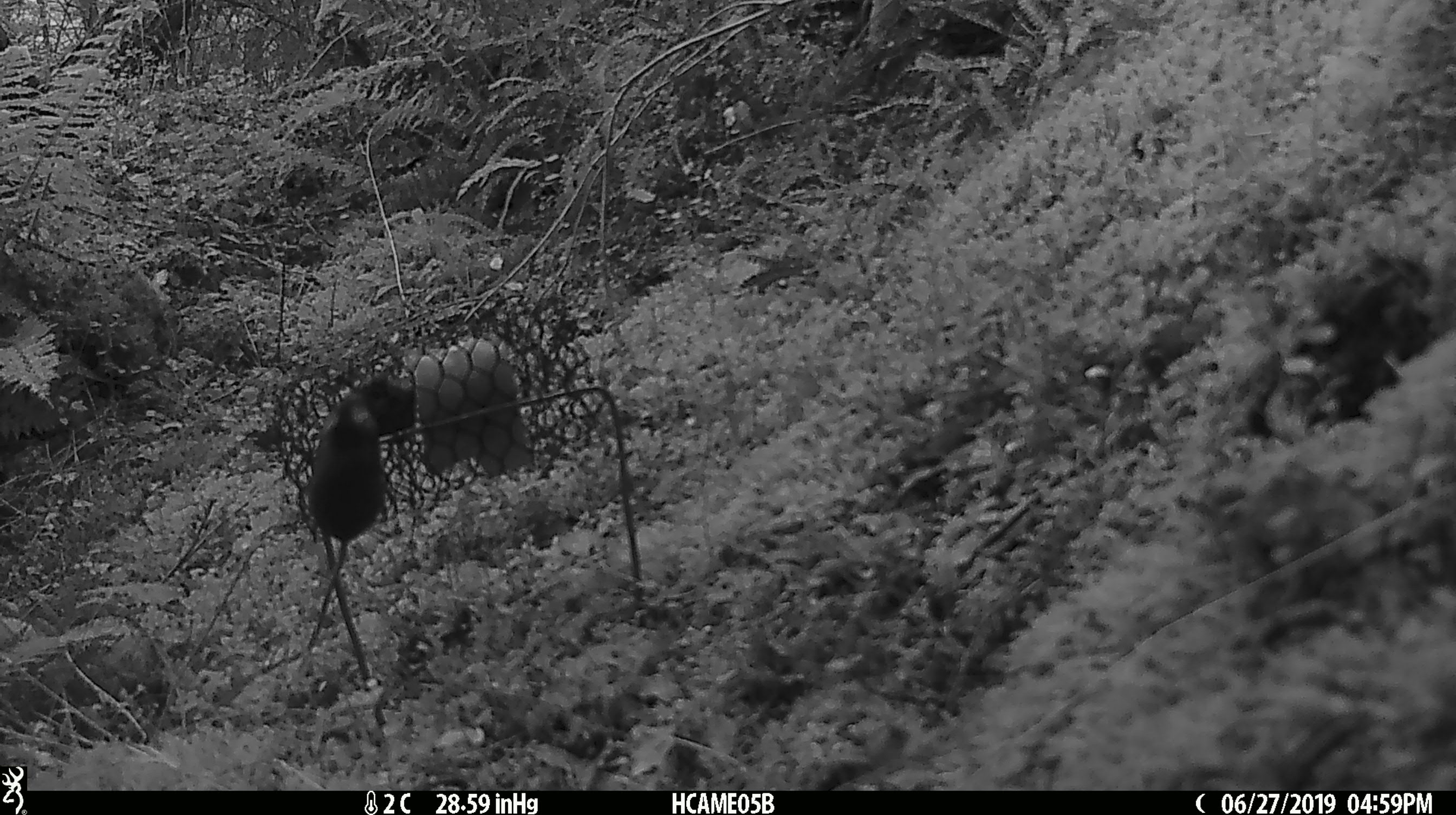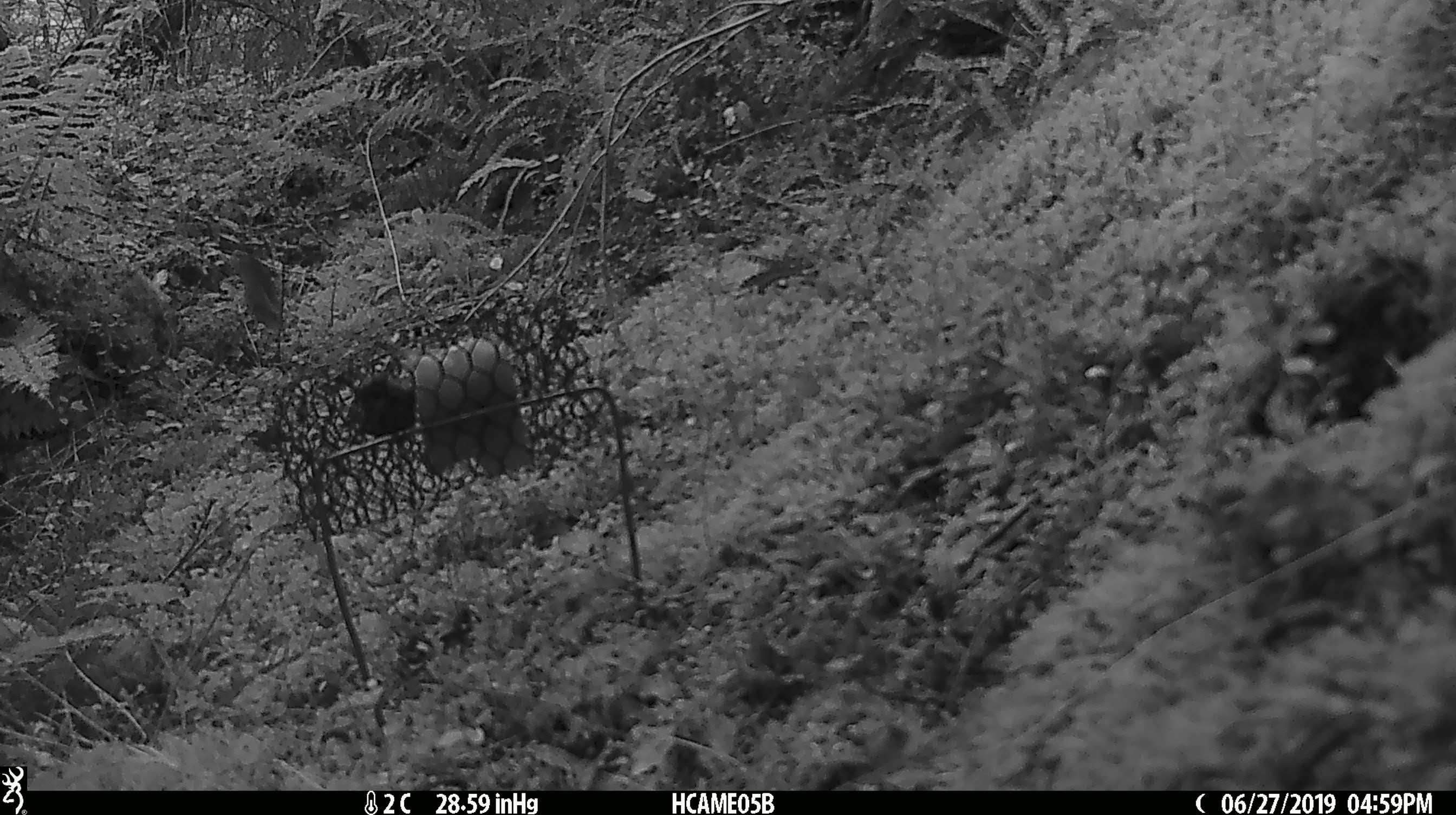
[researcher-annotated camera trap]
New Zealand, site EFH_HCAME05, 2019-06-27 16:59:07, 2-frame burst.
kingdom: Animalia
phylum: Chordata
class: Mammalia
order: Rodentia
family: Muridae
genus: Mus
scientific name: Mus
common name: mouse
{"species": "mouse (Mus)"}